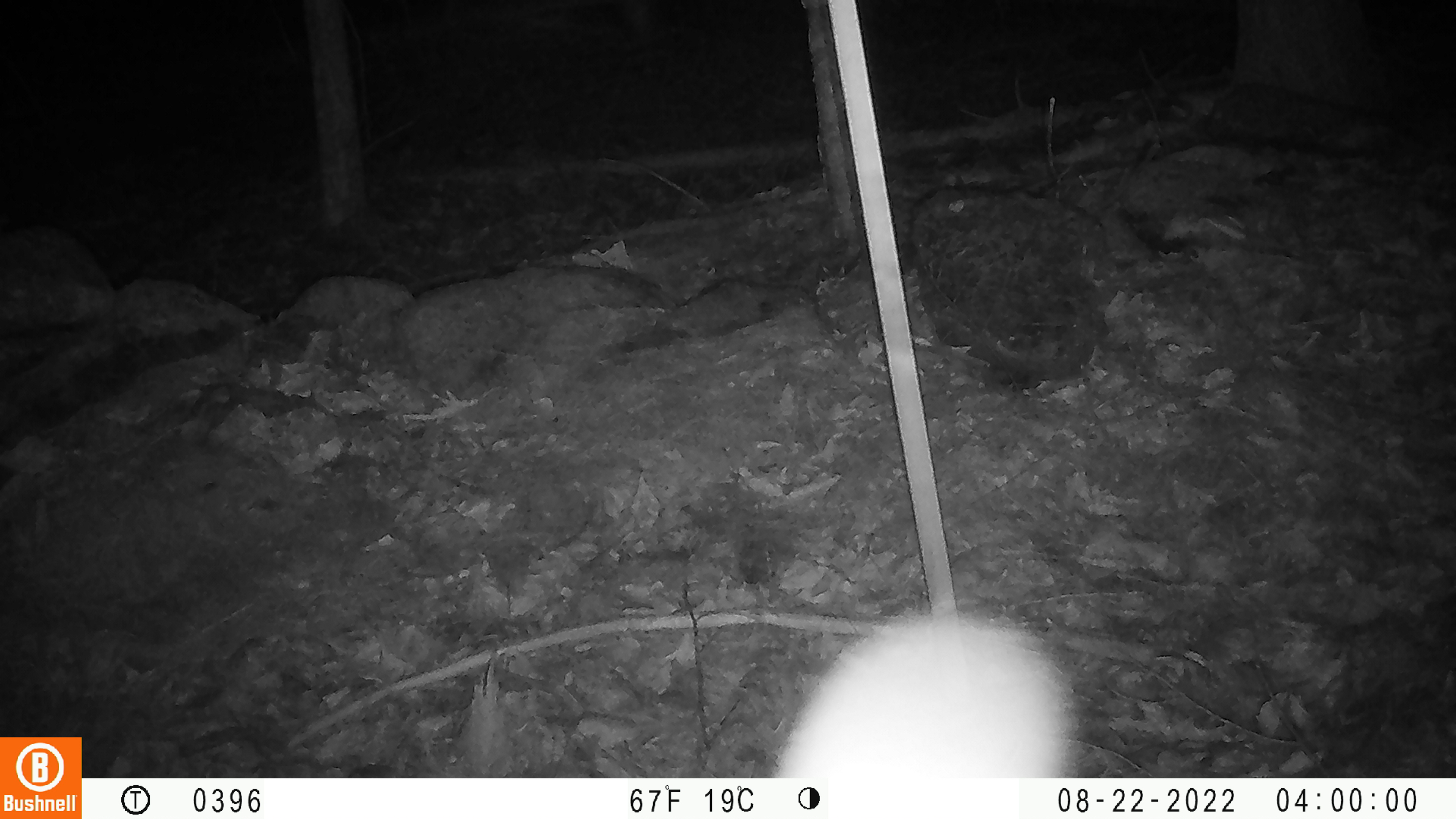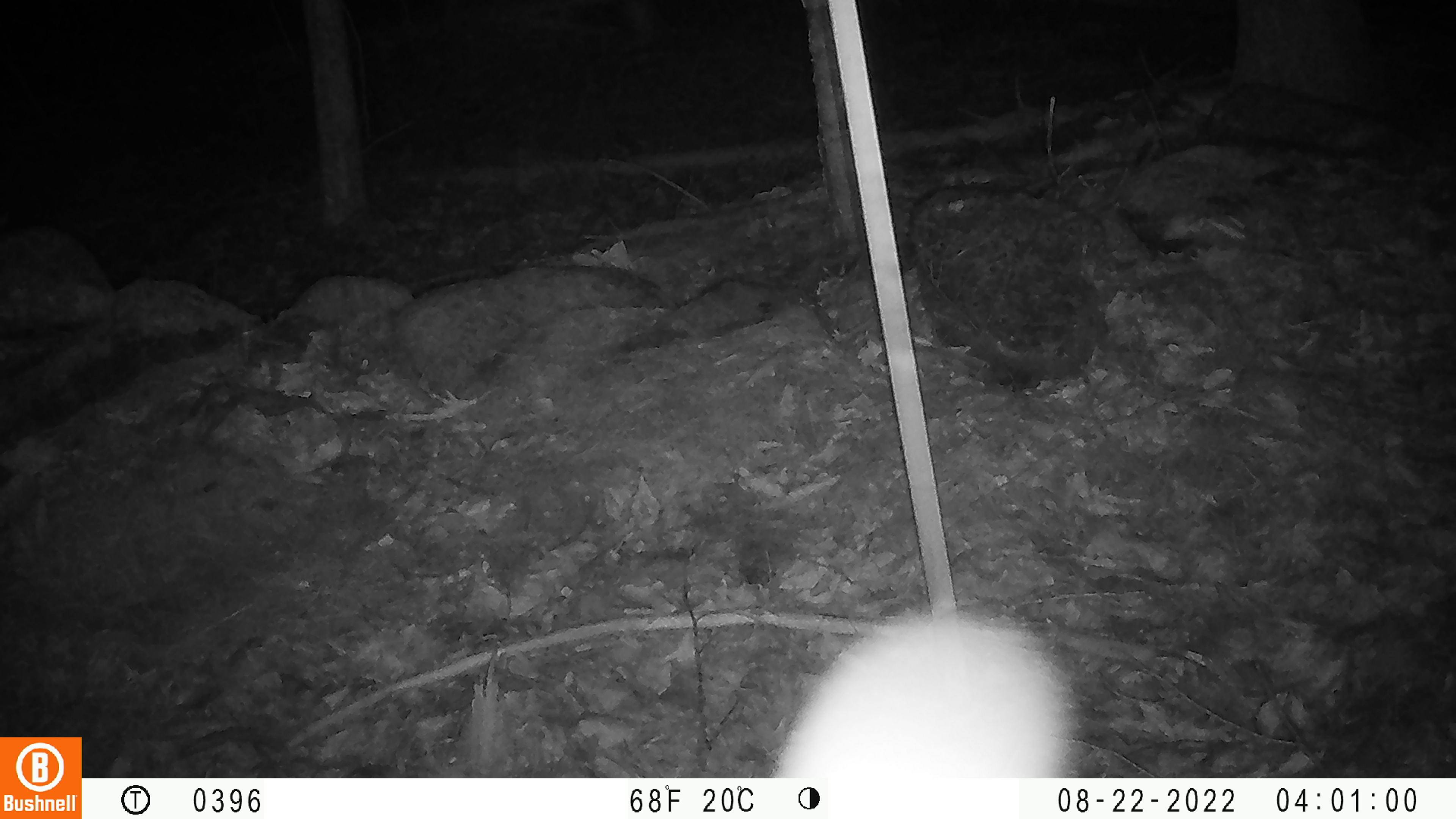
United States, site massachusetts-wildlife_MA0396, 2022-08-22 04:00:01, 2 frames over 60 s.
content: unidentified animal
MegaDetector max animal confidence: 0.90